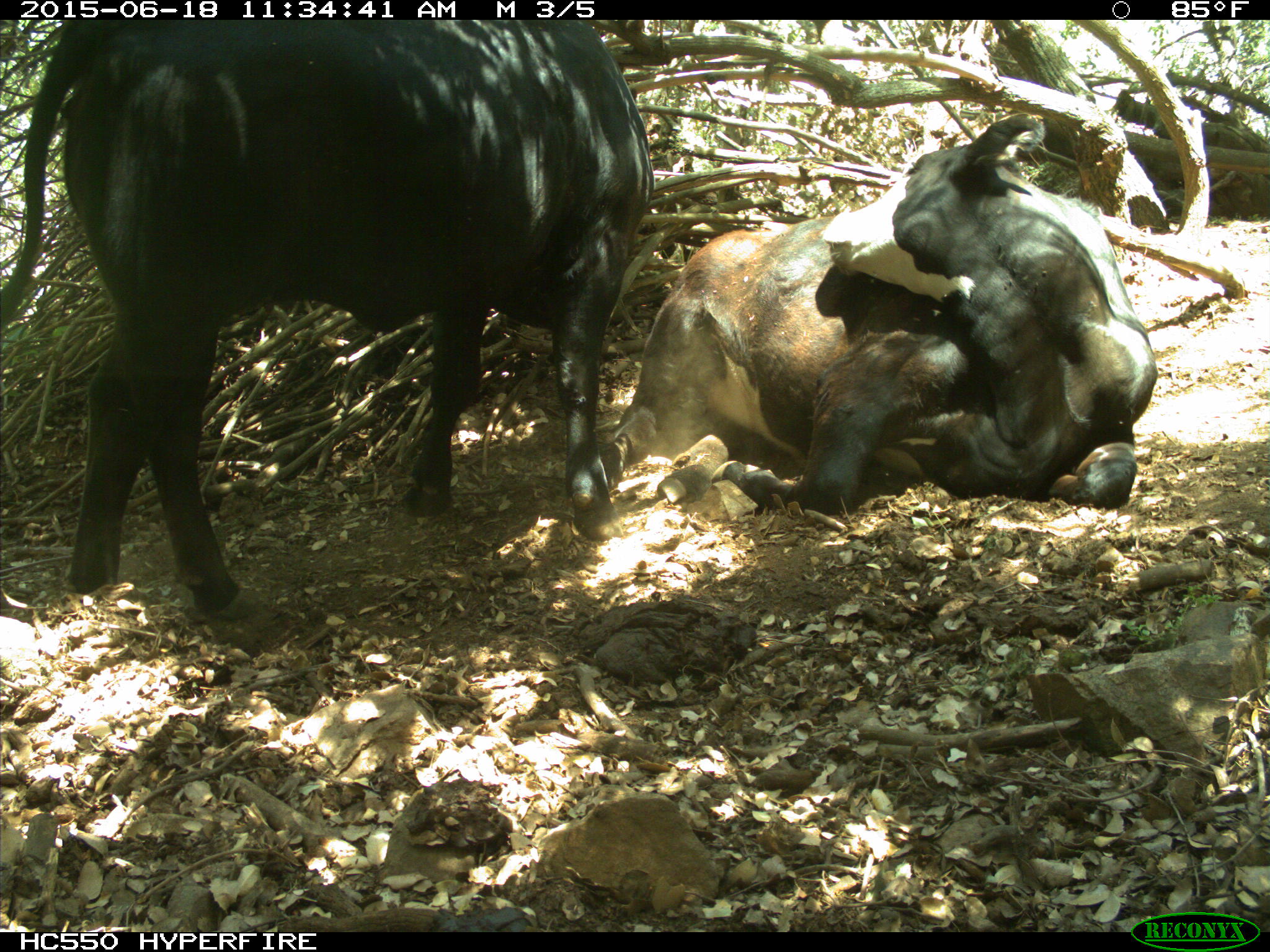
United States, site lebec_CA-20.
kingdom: Animalia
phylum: Chordata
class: Mammalia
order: Artiodactyla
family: Bovidae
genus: Bos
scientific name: Bos taurus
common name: domestic cow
Bos taurus (domestic cow).